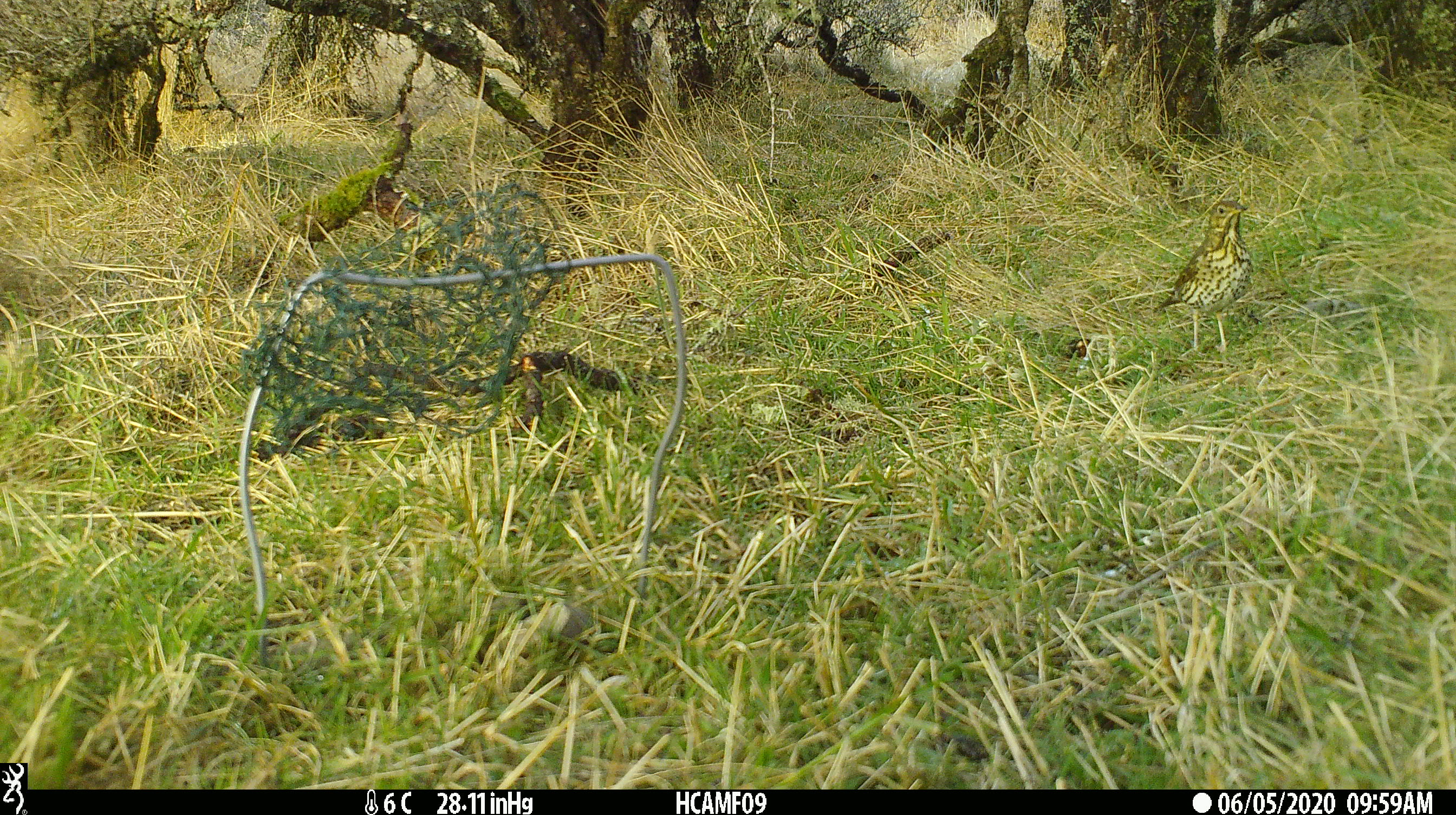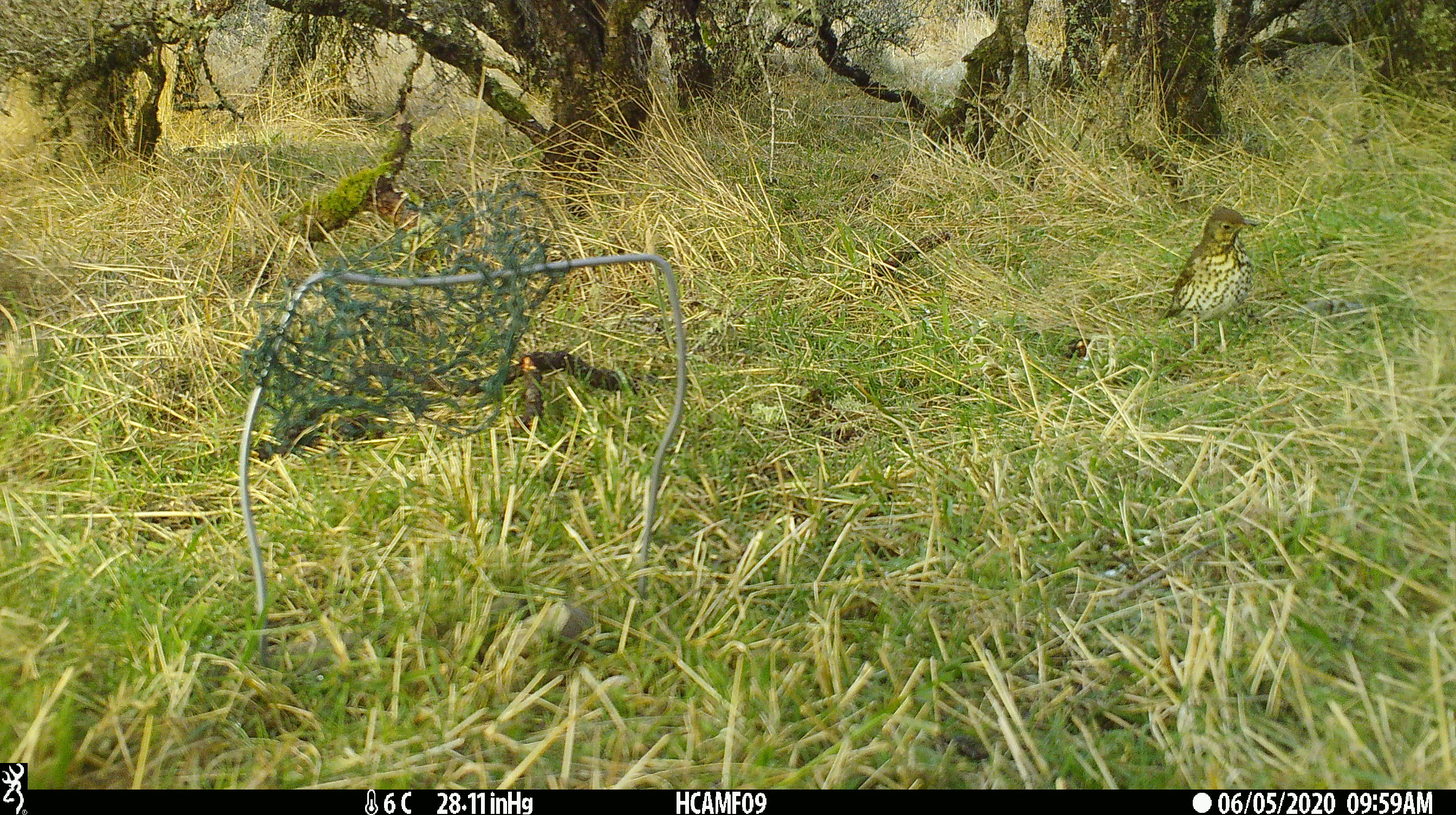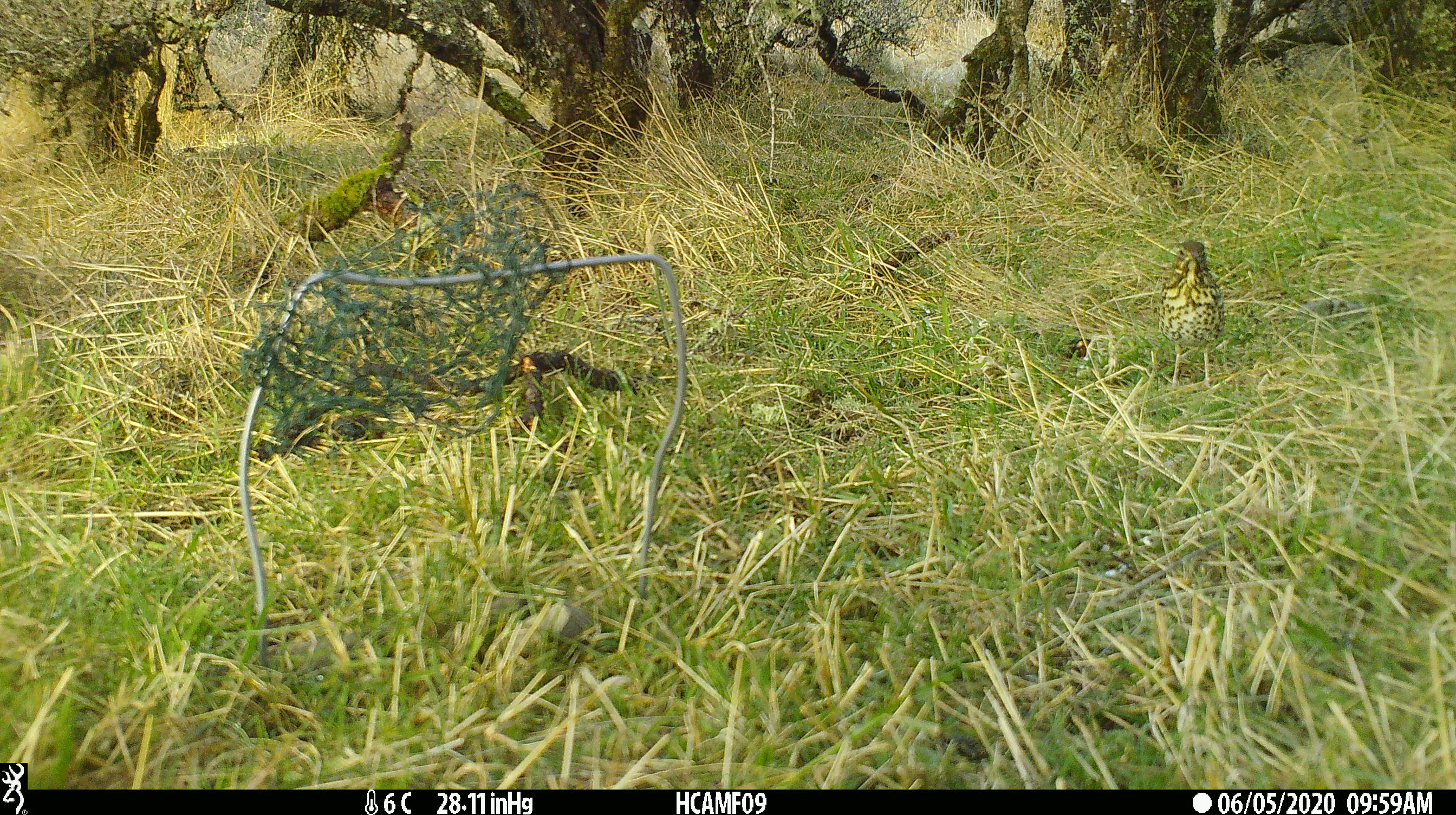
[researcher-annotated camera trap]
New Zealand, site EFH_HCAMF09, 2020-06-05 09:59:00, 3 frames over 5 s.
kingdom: Animalia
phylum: Chordata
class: Aves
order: Passeriformes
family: Turdidae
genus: Turdus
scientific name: Turdus philomelos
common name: song thrush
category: thrush